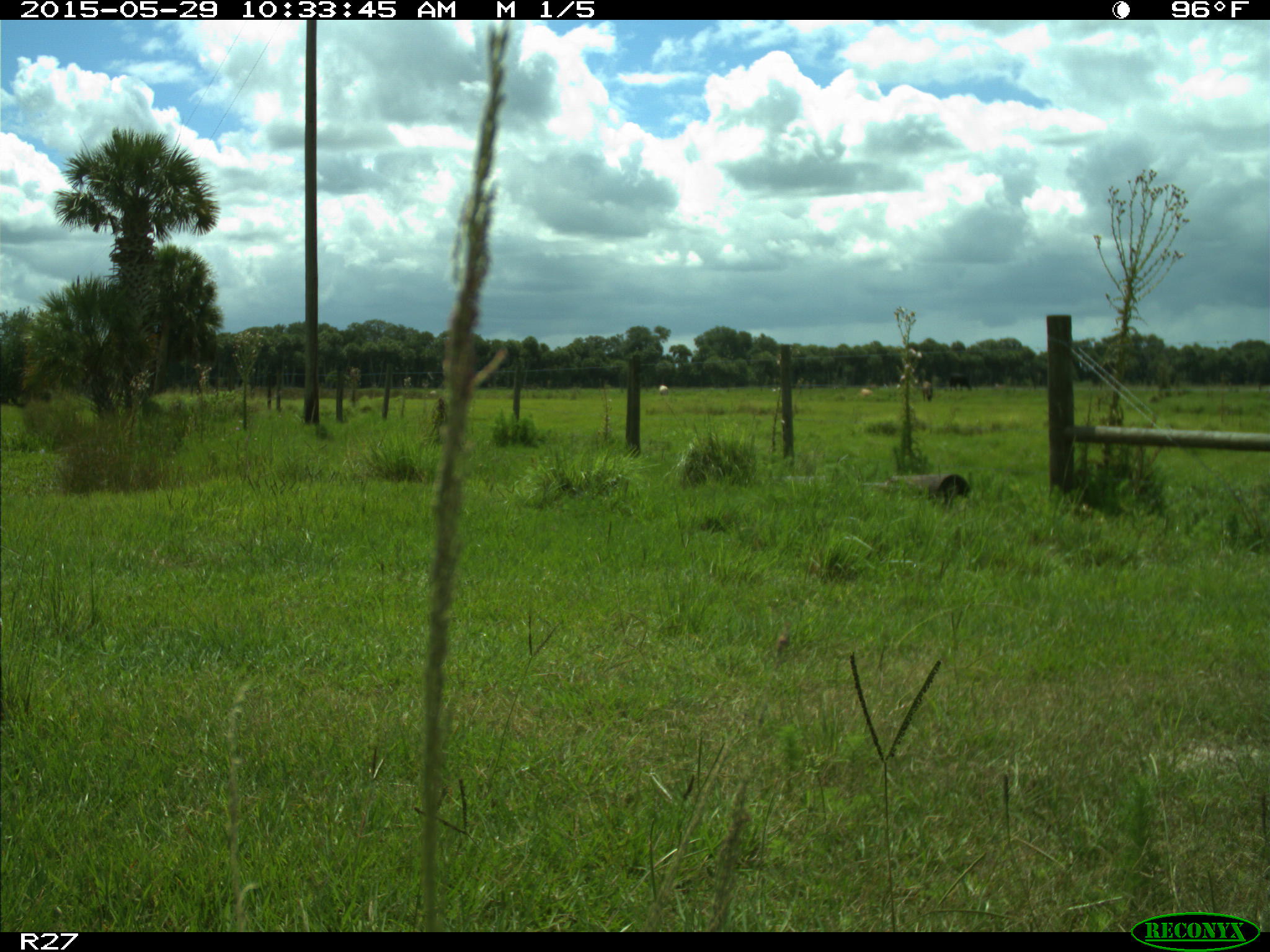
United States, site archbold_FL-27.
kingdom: Animalia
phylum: Chordata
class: Mammalia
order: Artiodactyla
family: Bovidae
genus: Bos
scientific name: Bos taurus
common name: domestic cow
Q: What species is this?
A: Bos taurus (domestic cow).